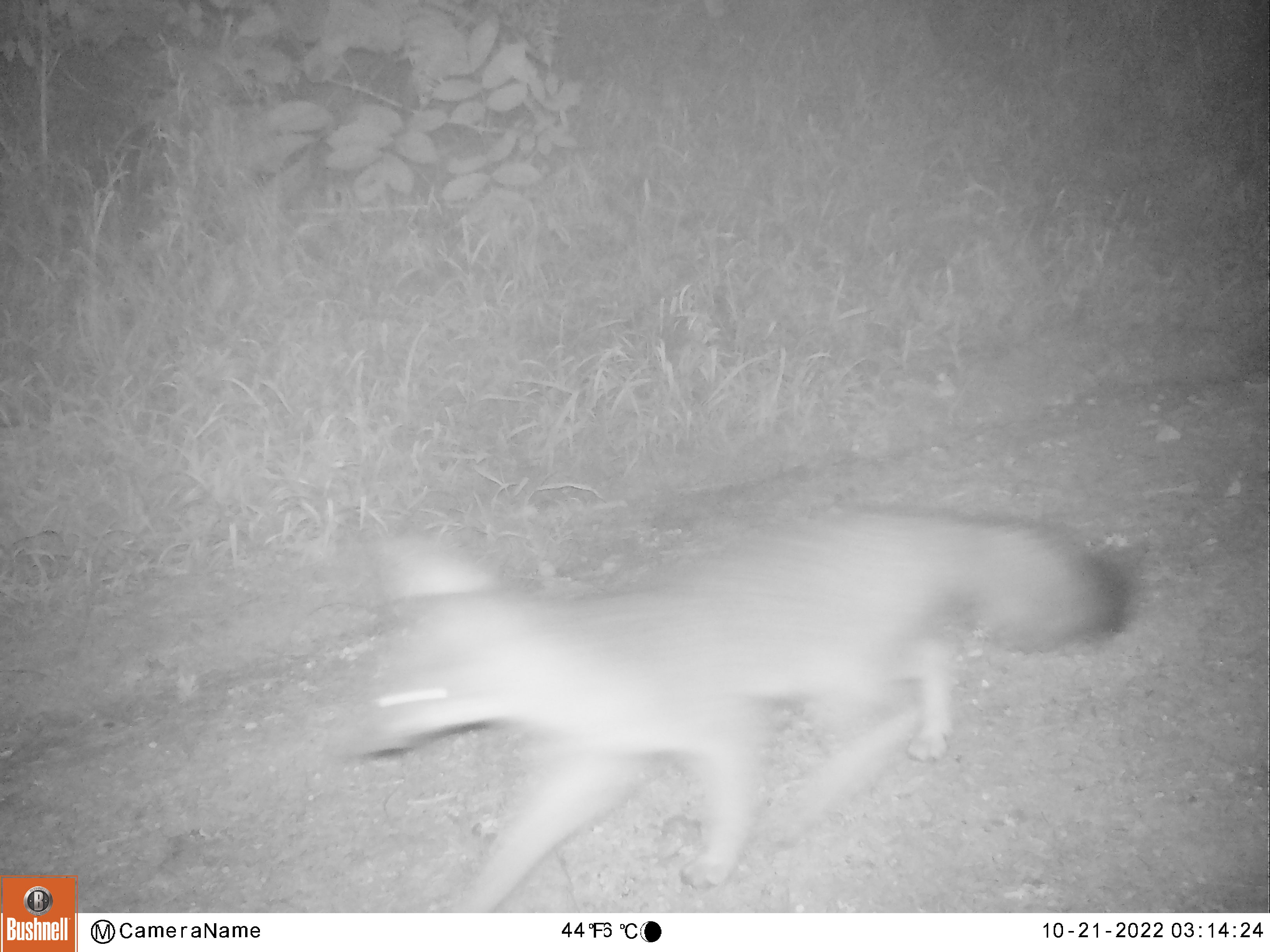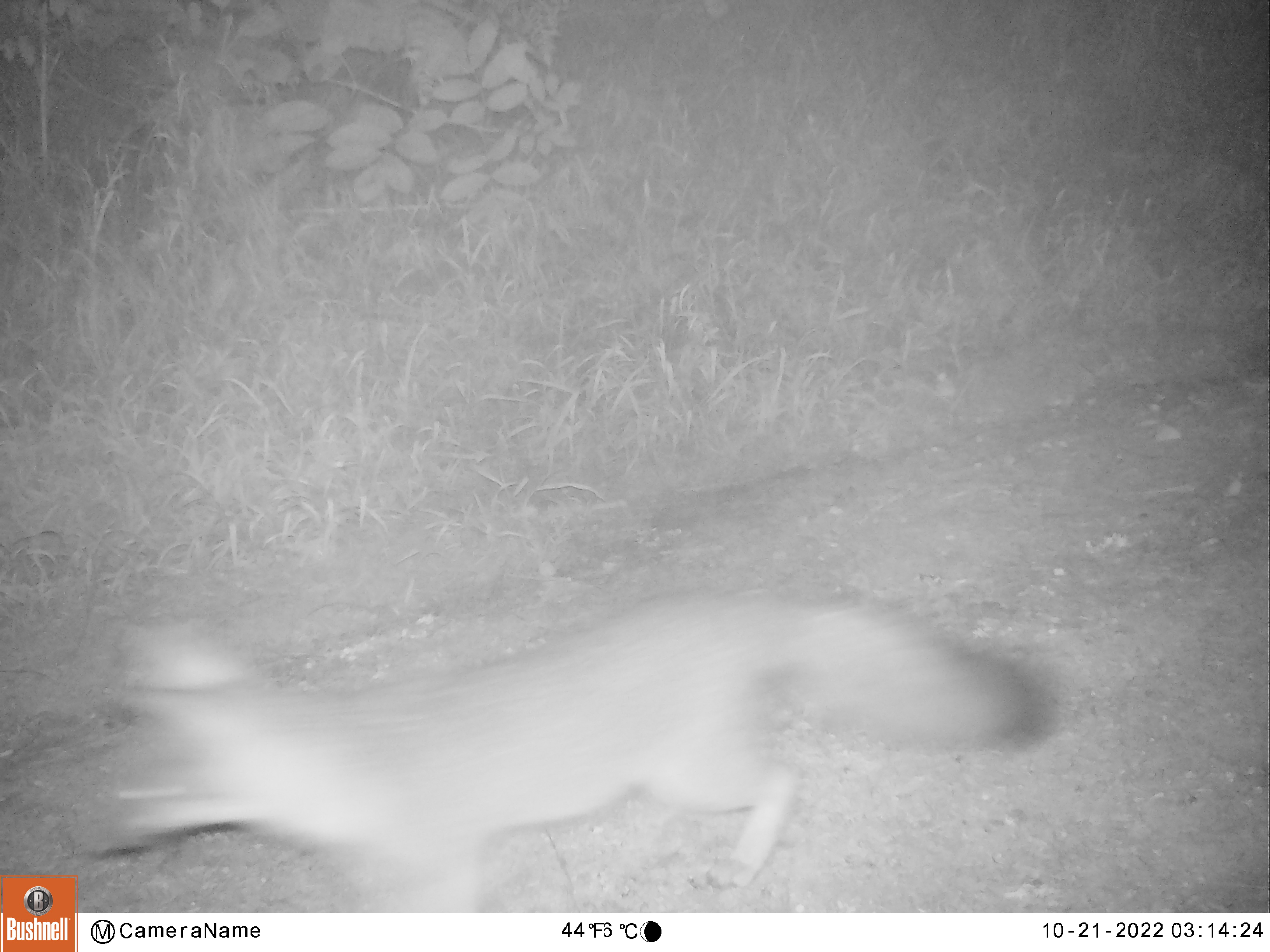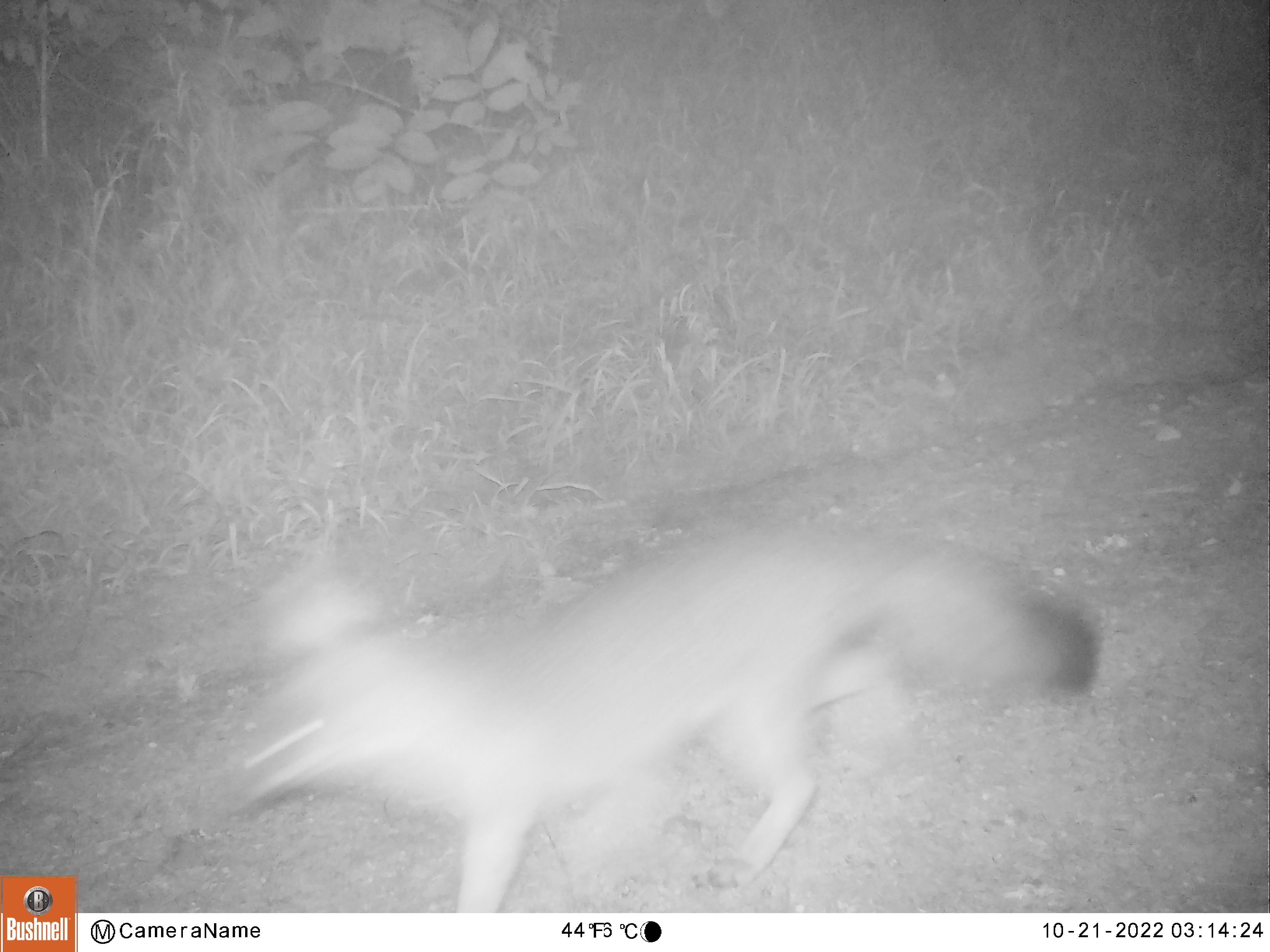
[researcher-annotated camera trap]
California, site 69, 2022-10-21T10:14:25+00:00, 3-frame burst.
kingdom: Animalia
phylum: Chordata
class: Mammalia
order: Carnivora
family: Canidae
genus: Urocyon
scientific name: Urocyon cinereoargenteus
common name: gray fox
Gray fox (Urocyon cinereoargenteus).